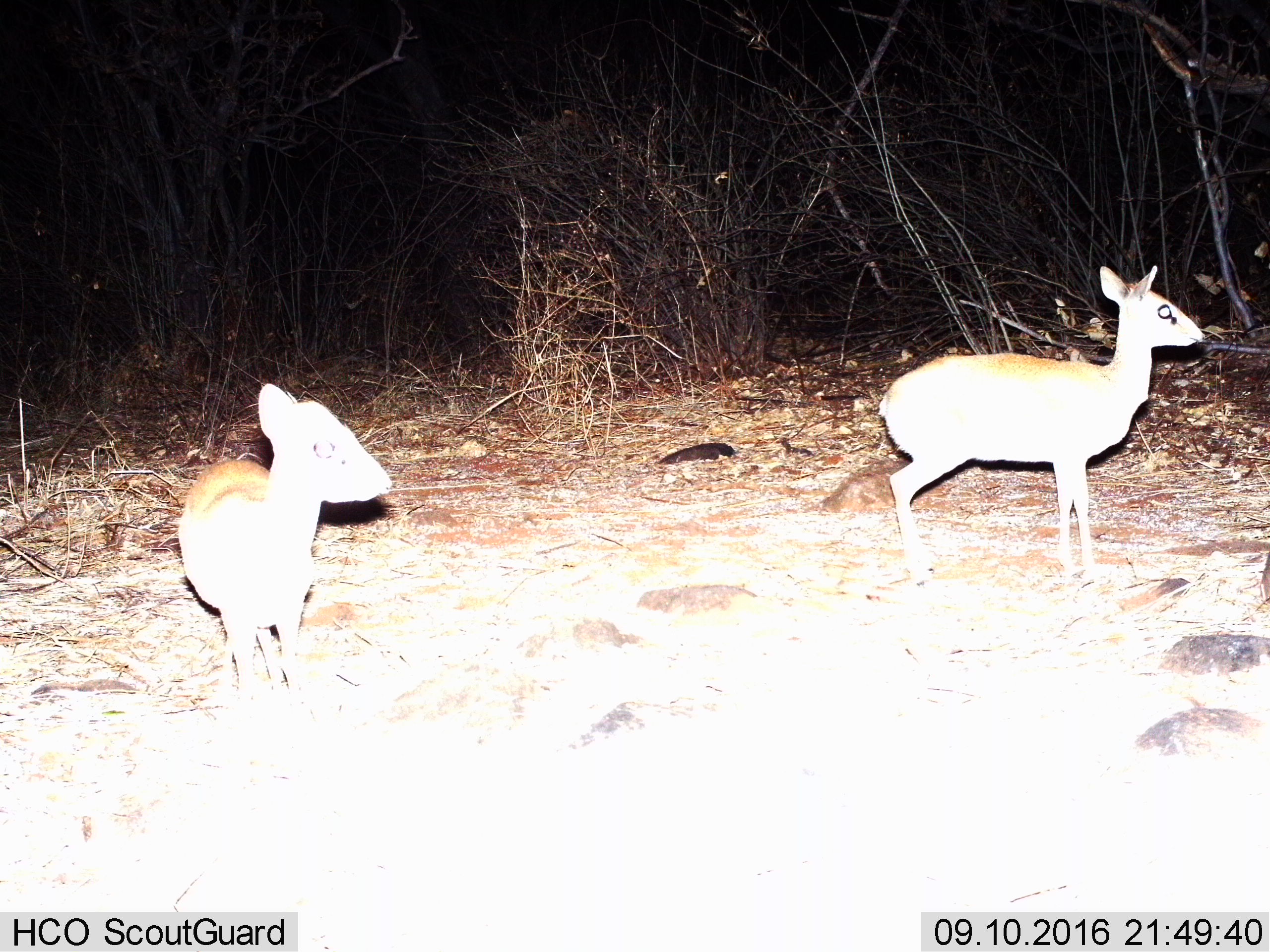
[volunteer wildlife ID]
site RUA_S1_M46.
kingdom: Animalia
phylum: Chordata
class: Mammalia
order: Artiodactyla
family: Bovidae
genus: Madoqua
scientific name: Madoqua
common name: dik-dik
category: dikdik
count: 2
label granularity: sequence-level